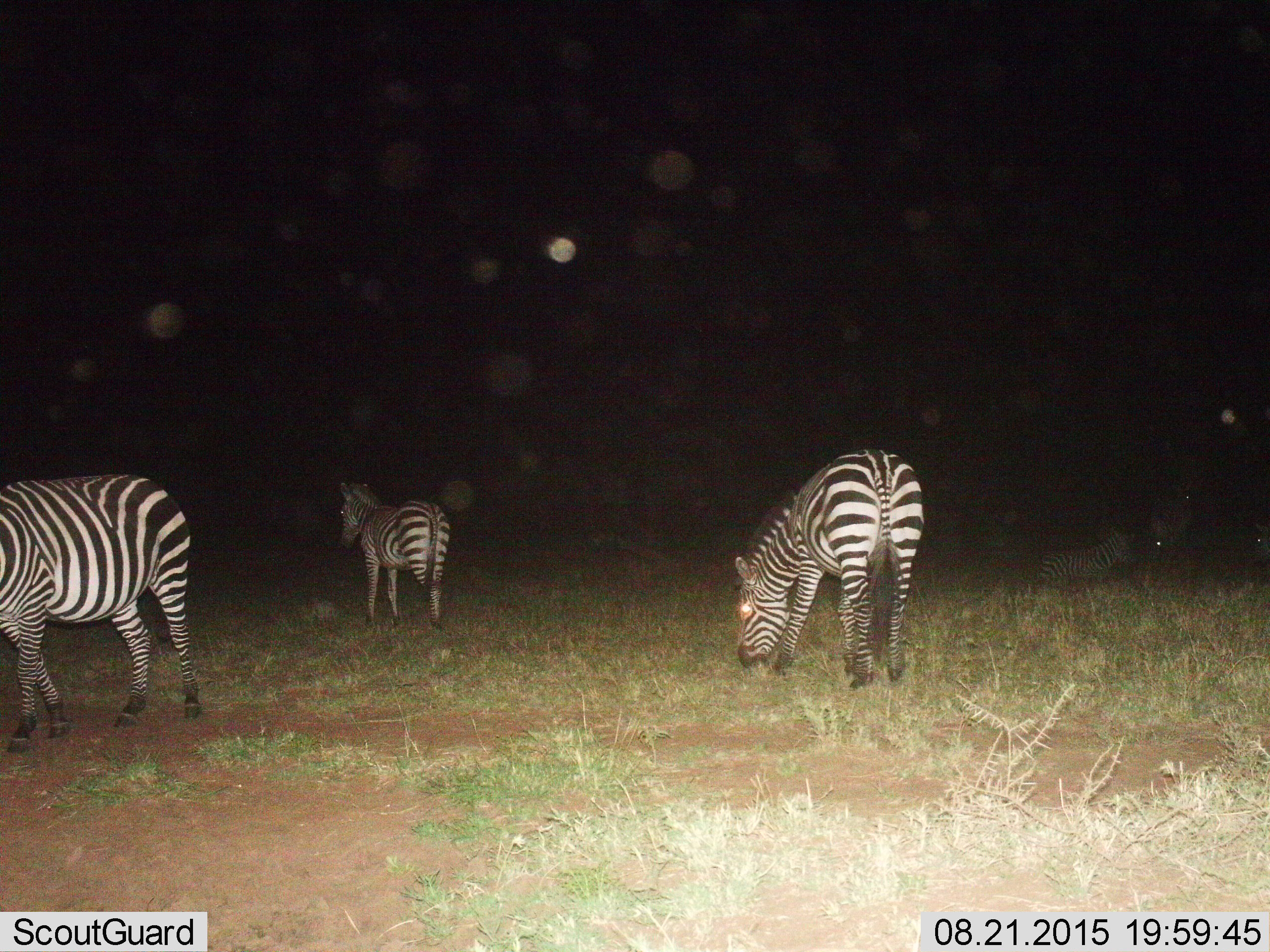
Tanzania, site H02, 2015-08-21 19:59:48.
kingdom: Animalia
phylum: Chordata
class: Mammalia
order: Perissodactyla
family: Equidae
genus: Equus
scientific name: Equus quagga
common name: plains zebra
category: zebra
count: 4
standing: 56%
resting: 44%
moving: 56%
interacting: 0%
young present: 0%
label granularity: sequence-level